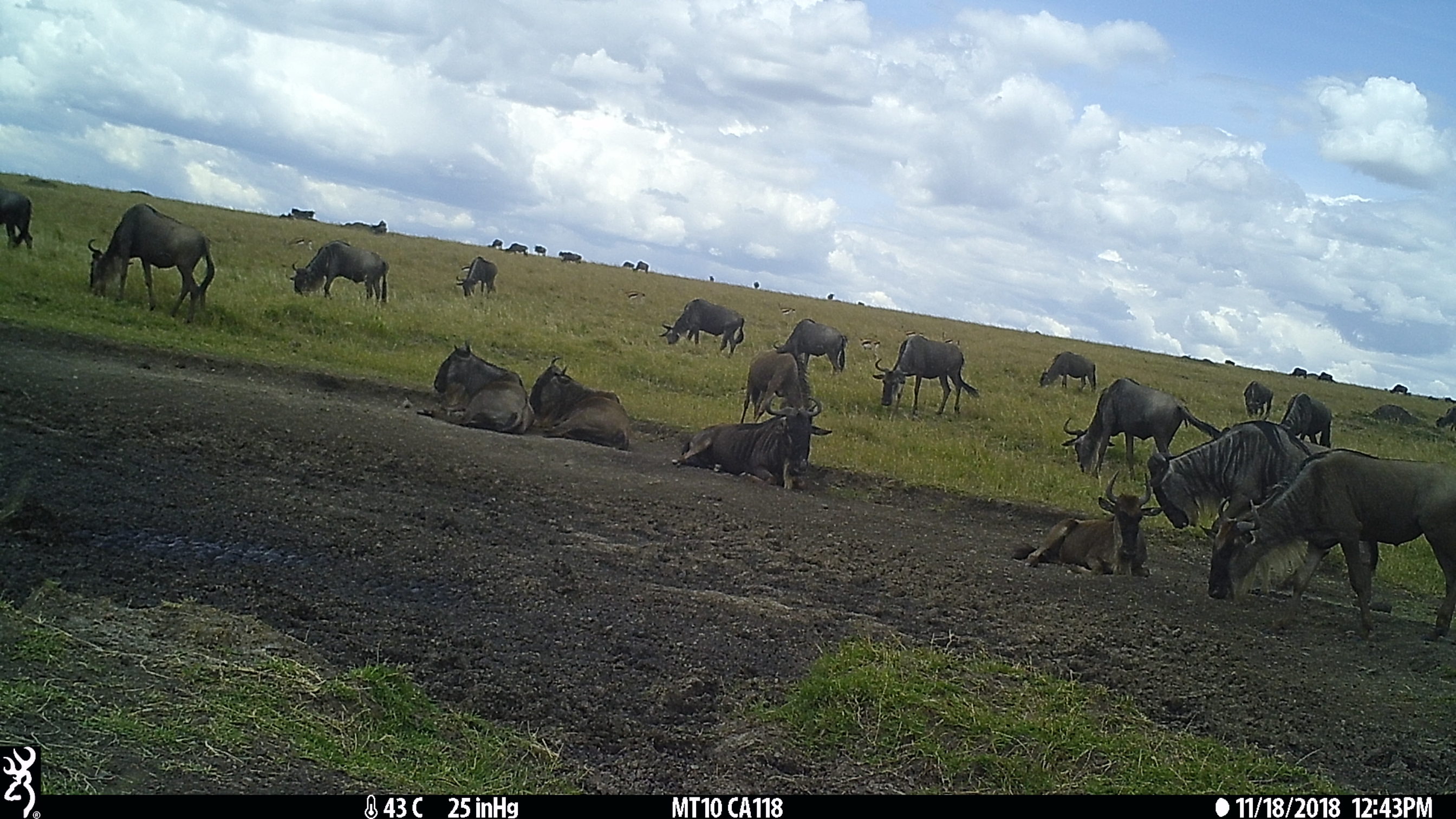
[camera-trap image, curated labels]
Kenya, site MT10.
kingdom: Animalia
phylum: Chordata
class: Mammalia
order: Artiodactyla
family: Bovidae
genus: Connochaetes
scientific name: Connochaetes taurinus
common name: blue wildebeest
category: wildebeest